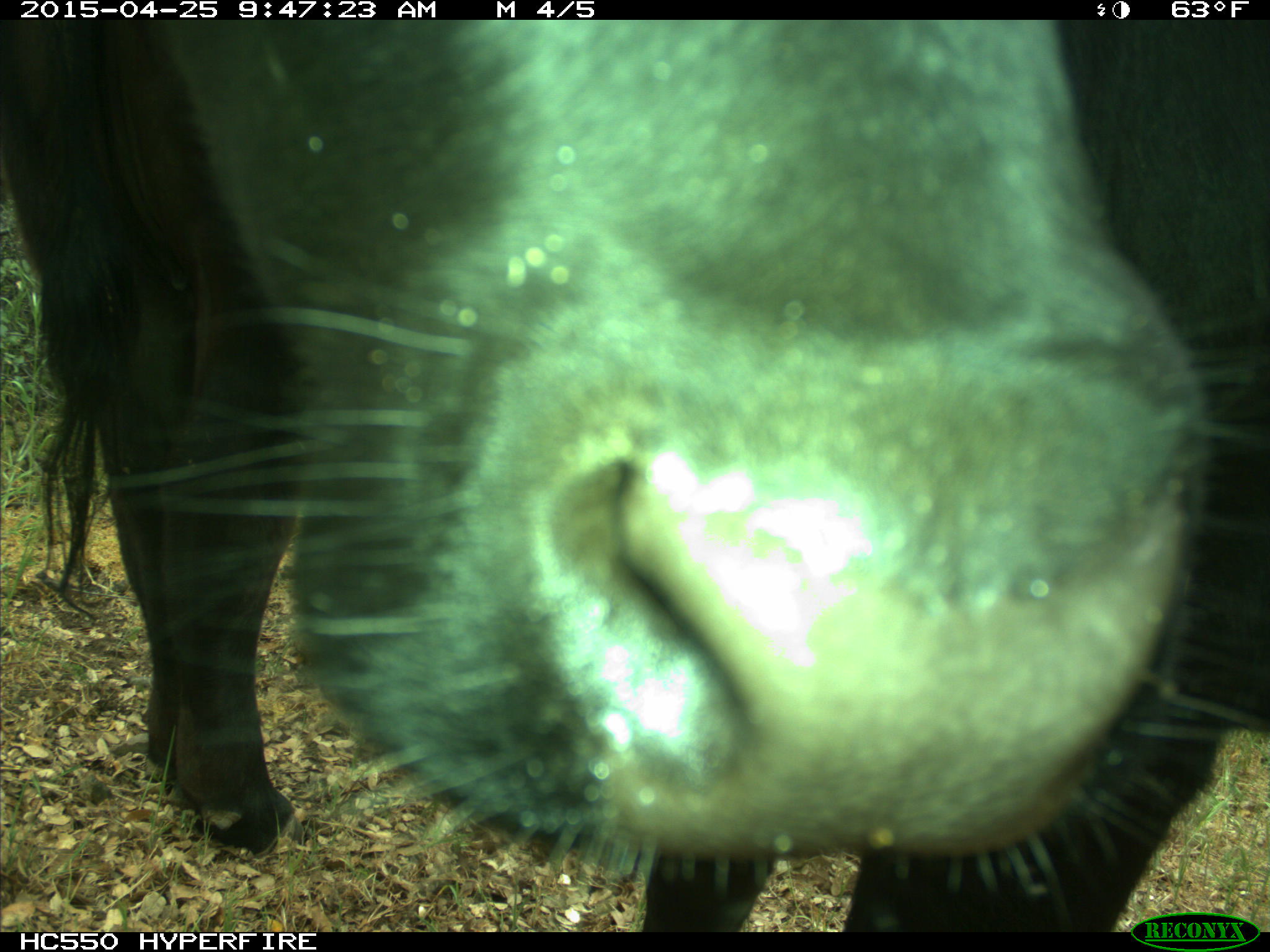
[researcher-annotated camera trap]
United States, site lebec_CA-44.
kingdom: Animalia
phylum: Chordata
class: Mammalia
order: Artiodactyla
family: Suidae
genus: Sus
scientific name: Sus scrofa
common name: wild boar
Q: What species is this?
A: Sus scrofa (wild boar).